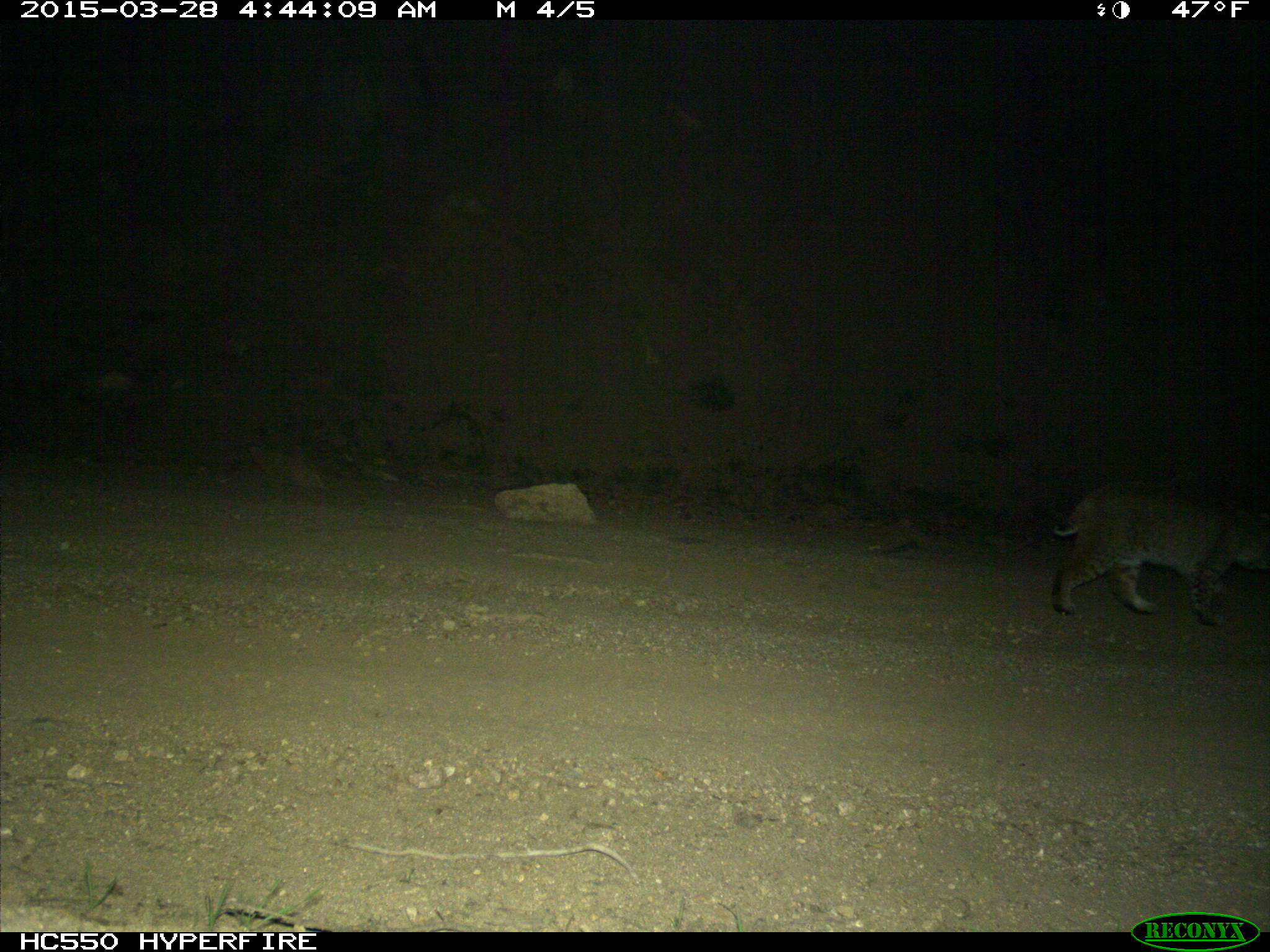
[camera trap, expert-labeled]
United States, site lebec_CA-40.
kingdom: Animalia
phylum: Chordata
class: Mammalia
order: Carnivora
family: Felidae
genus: Lynx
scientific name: Lynx rufus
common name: bobcat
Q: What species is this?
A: Lynx rufus (bobcat).